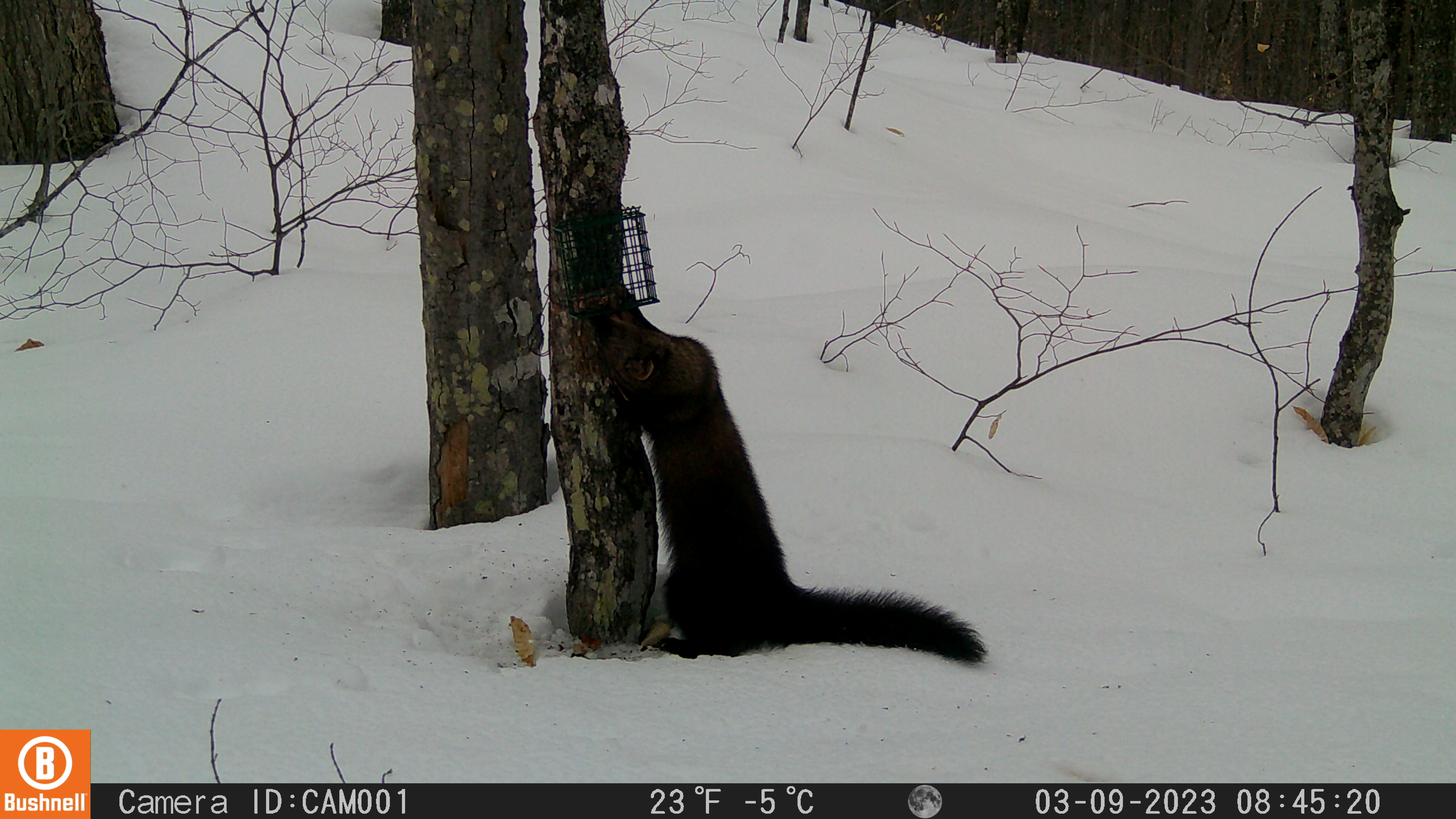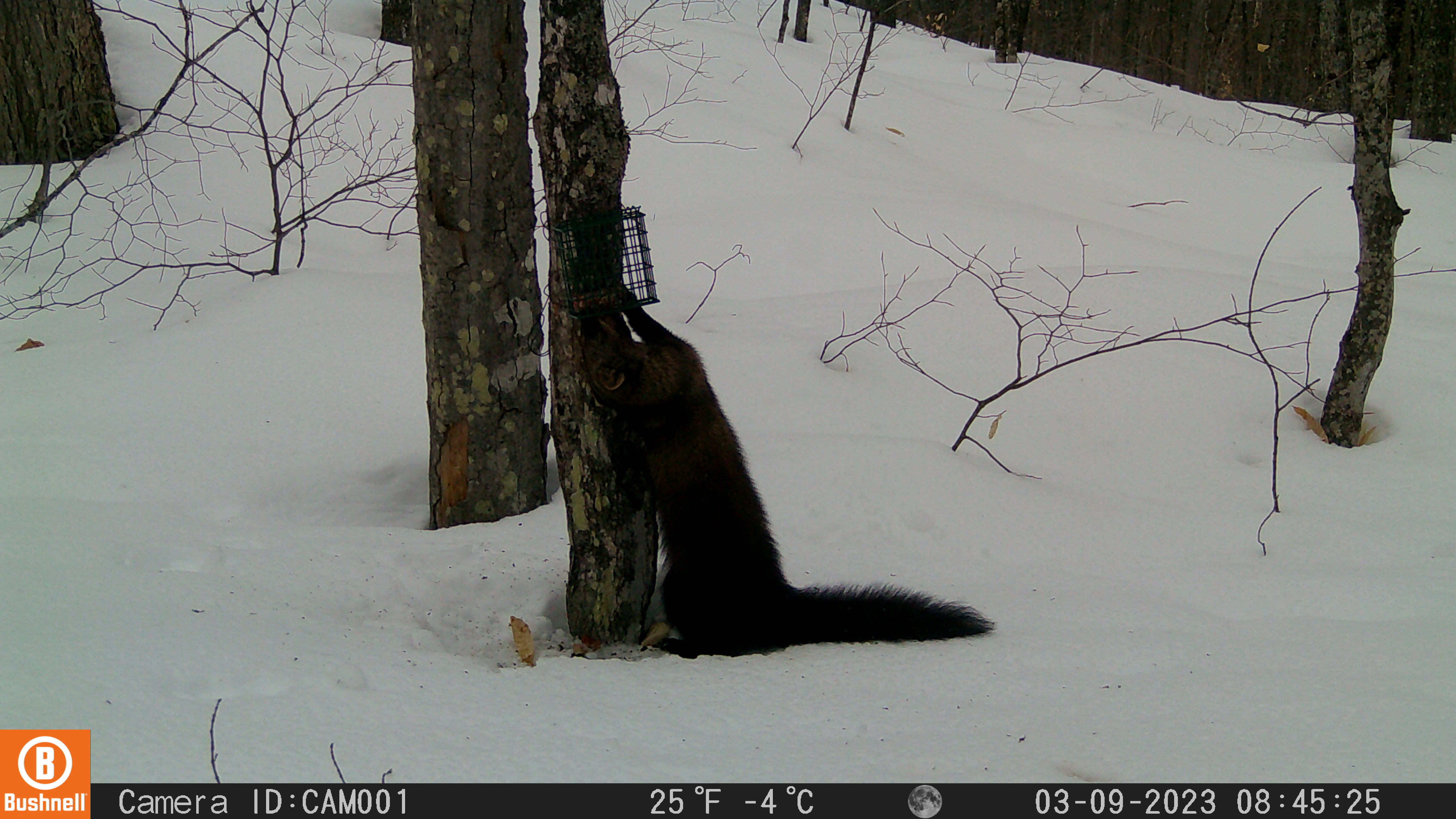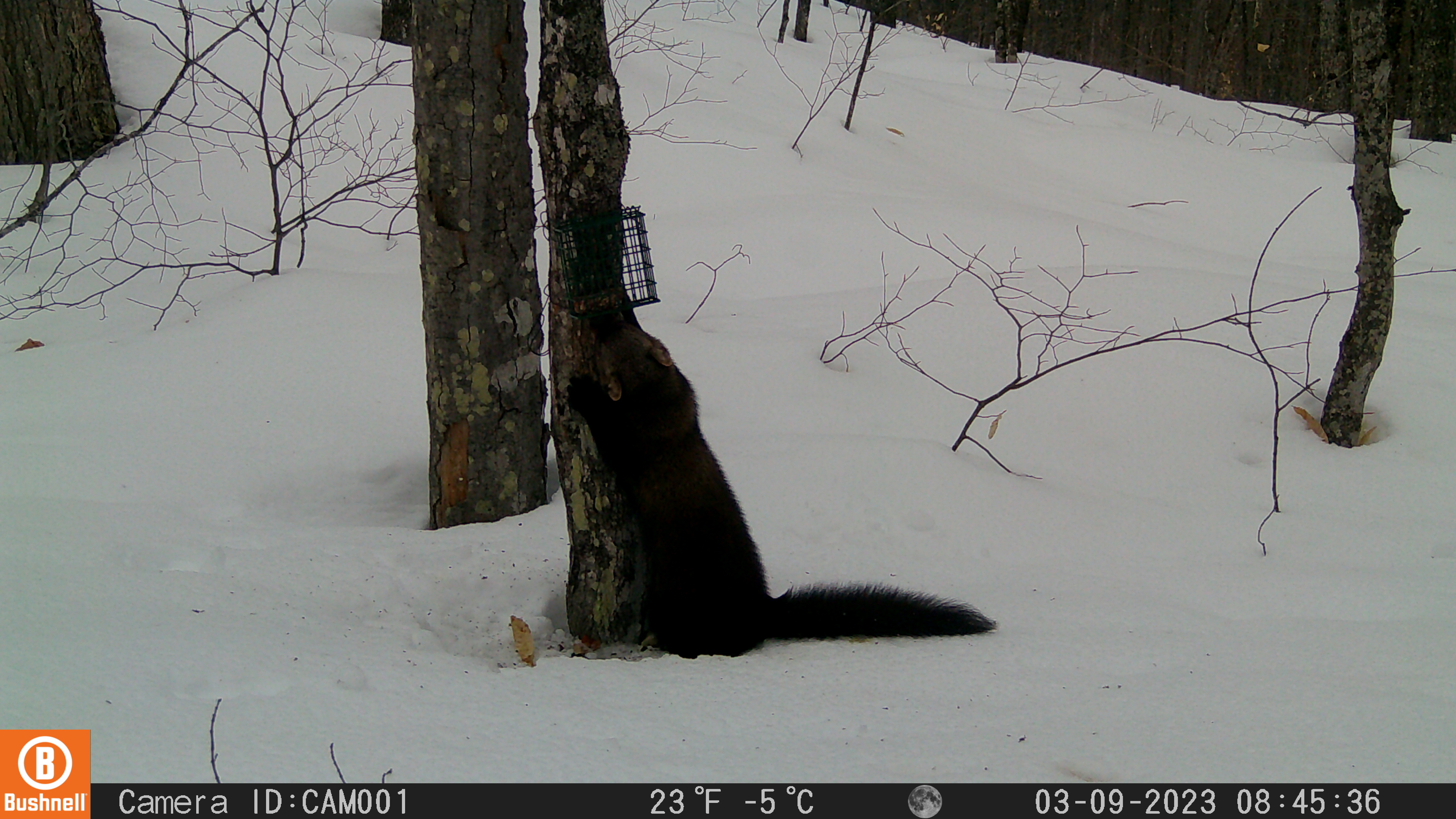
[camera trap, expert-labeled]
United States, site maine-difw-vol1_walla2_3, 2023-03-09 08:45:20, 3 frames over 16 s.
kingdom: Animalia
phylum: Chordata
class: Mammalia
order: Carnivora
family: Mustelidae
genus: Pekania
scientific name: Pekania pennanti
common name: fisher